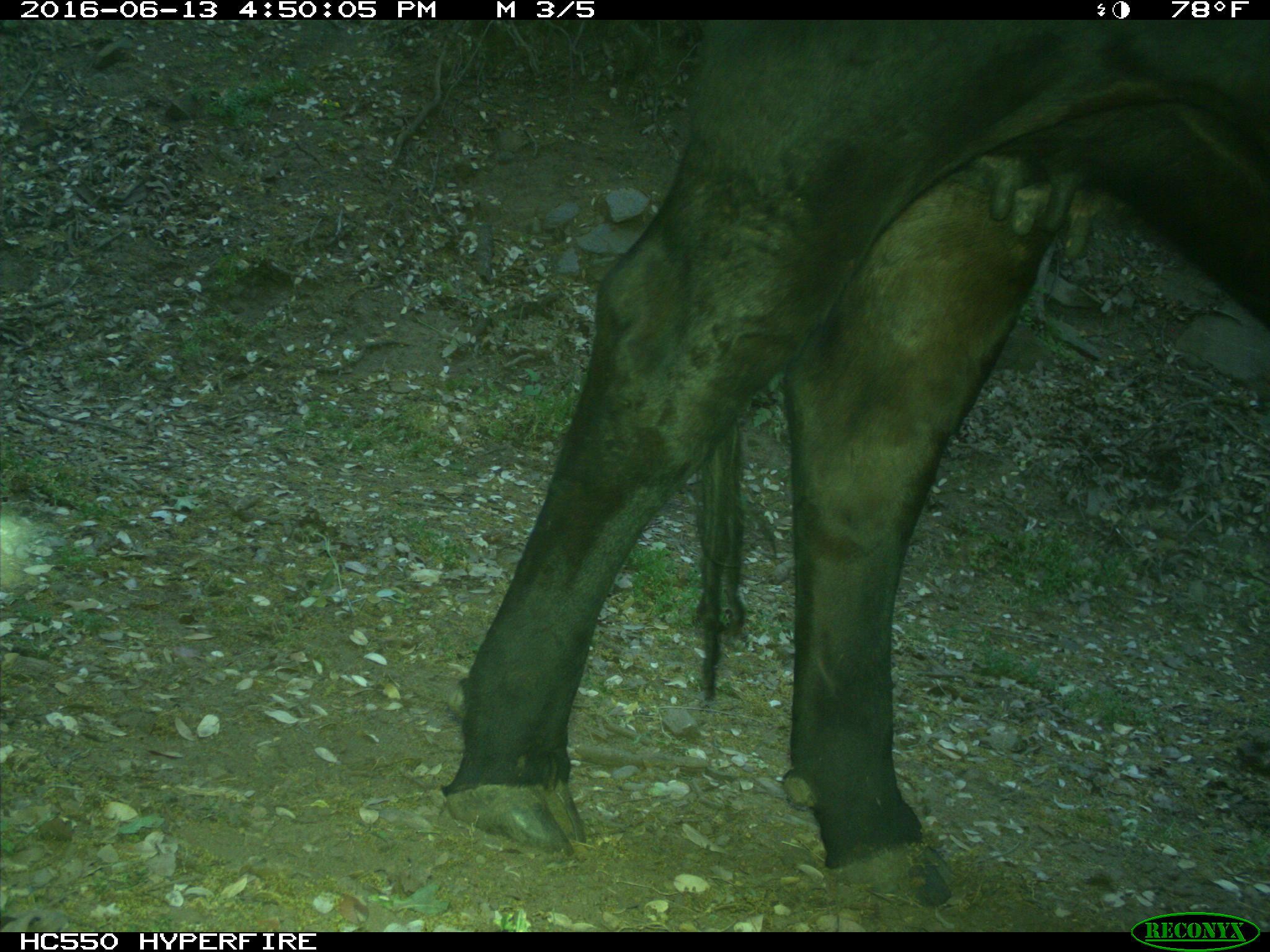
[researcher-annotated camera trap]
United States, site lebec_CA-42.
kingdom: Animalia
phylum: Chordata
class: Mammalia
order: Artiodactyla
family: Bovidae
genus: Bos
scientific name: Bos taurus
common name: domestic cow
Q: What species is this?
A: Bos taurus (domestic cow).